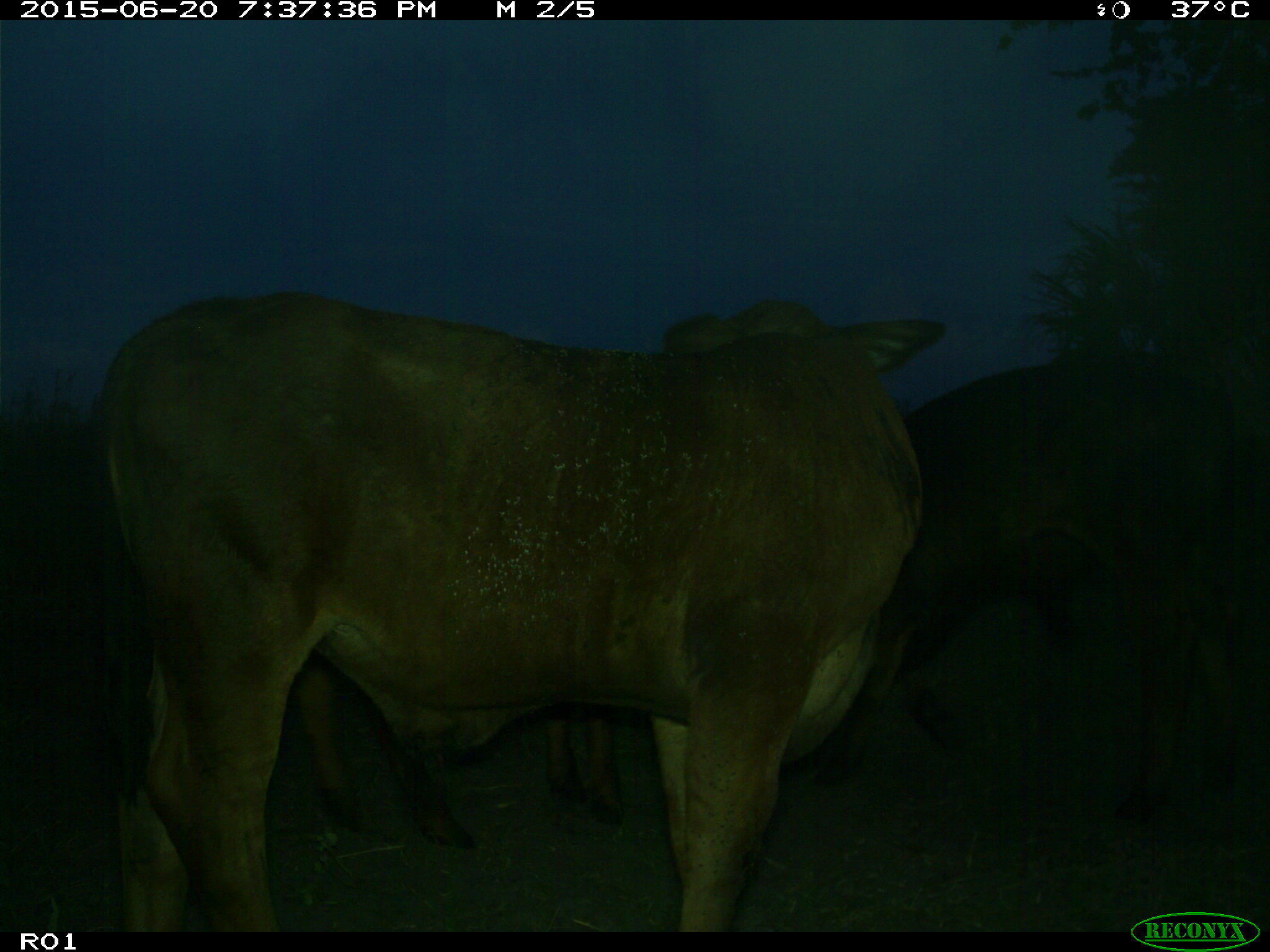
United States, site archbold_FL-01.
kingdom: Animalia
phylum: Chordata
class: Mammalia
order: Artiodactyla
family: Bovidae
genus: Bos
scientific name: Bos taurus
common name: domestic cow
Bos taurus (domestic cow).